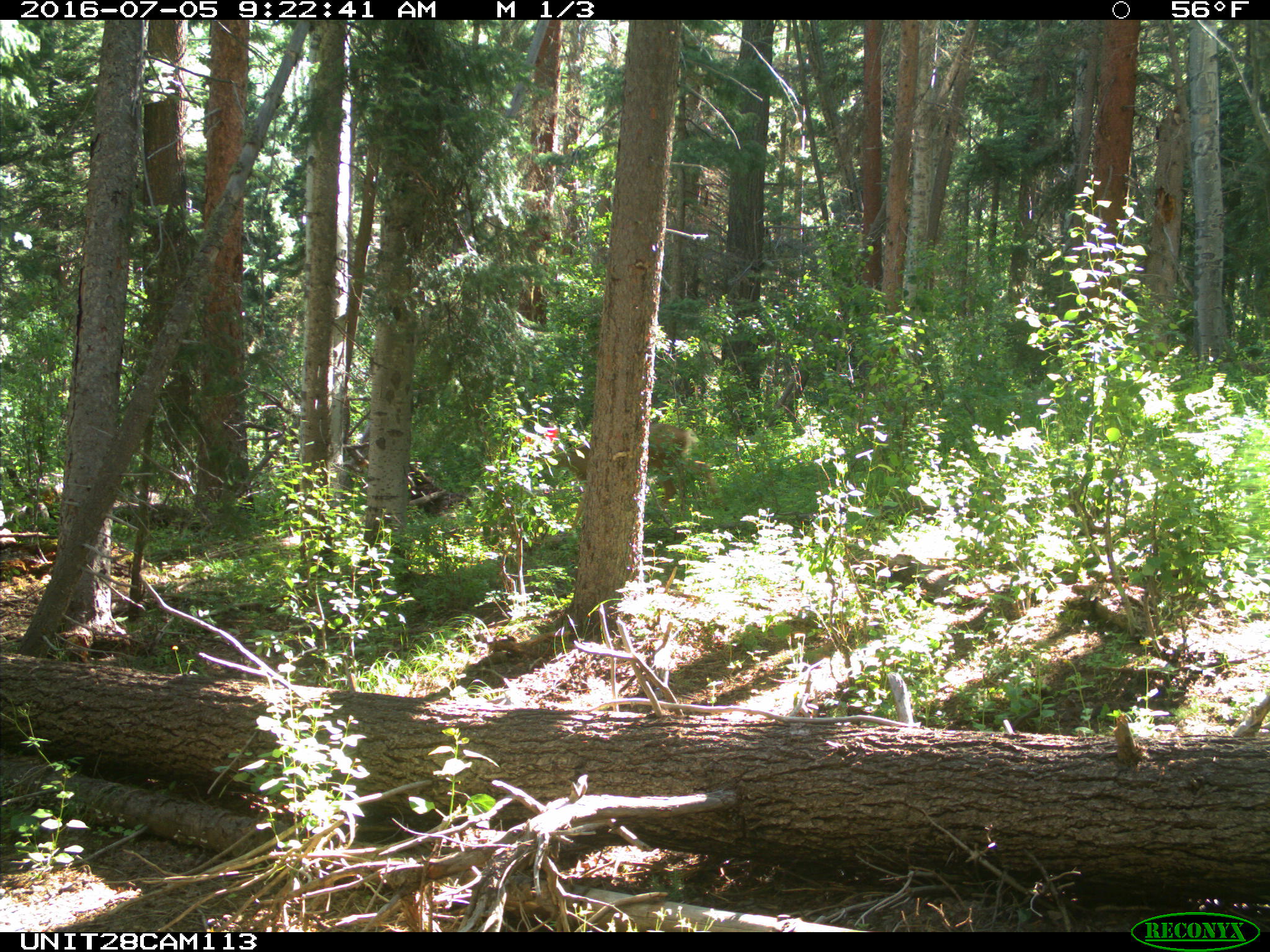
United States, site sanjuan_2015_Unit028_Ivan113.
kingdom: Animalia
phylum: Chordata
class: Mammalia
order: Artiodactyla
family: Cervidae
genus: Odocoileus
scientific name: Odocoileus hemionus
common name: mule deer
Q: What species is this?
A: Odocoileus hemionus (mule deer).